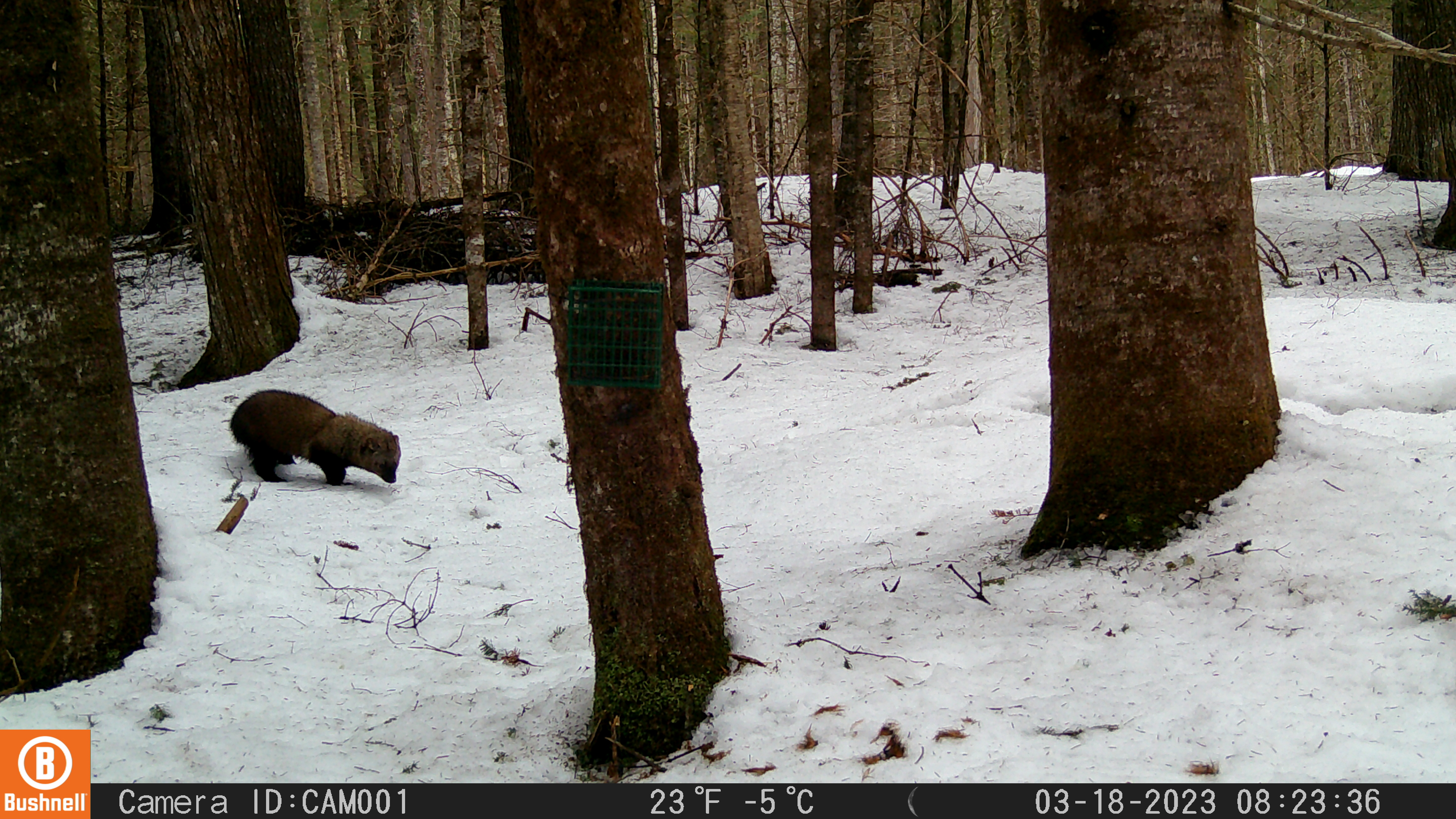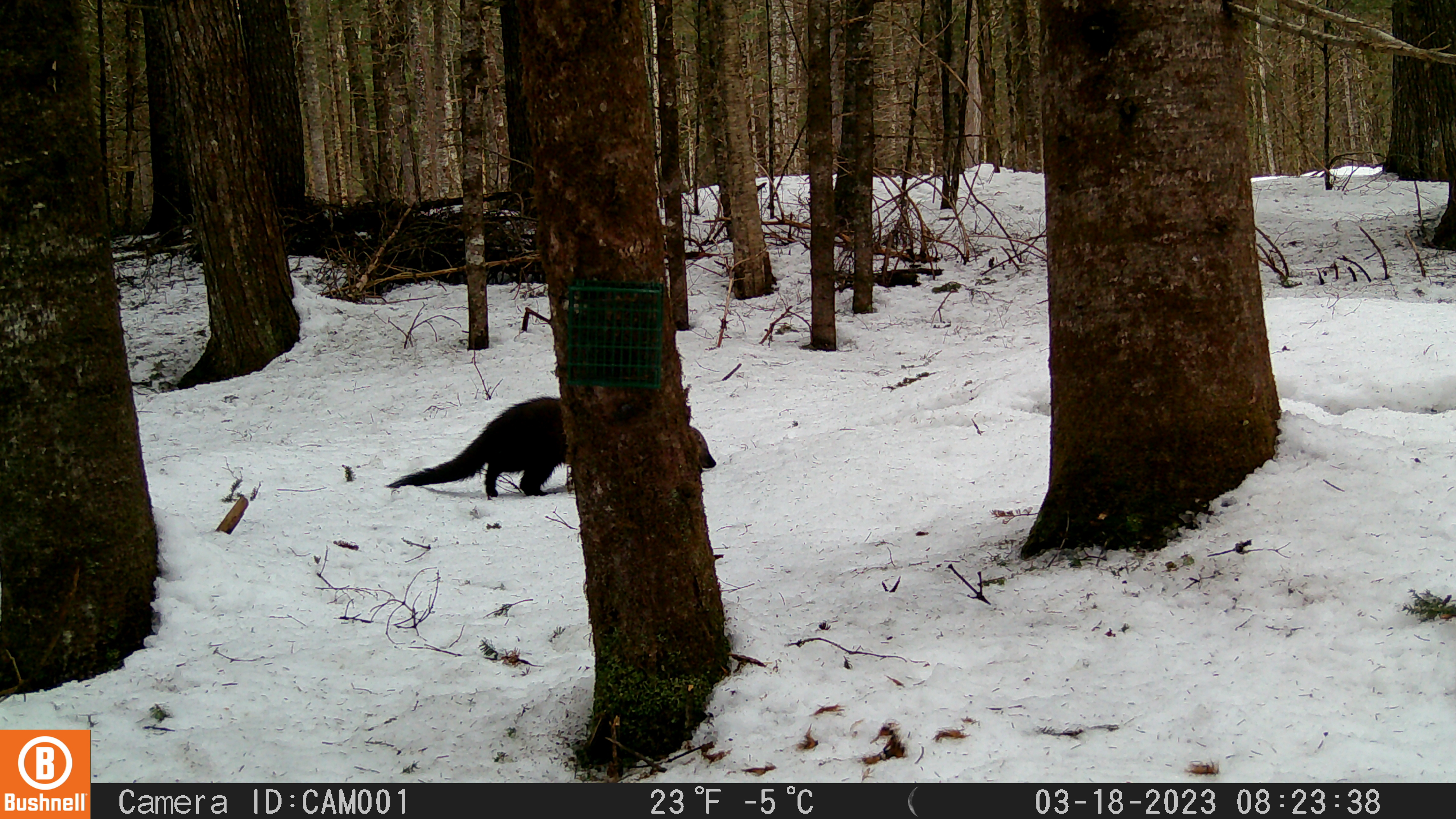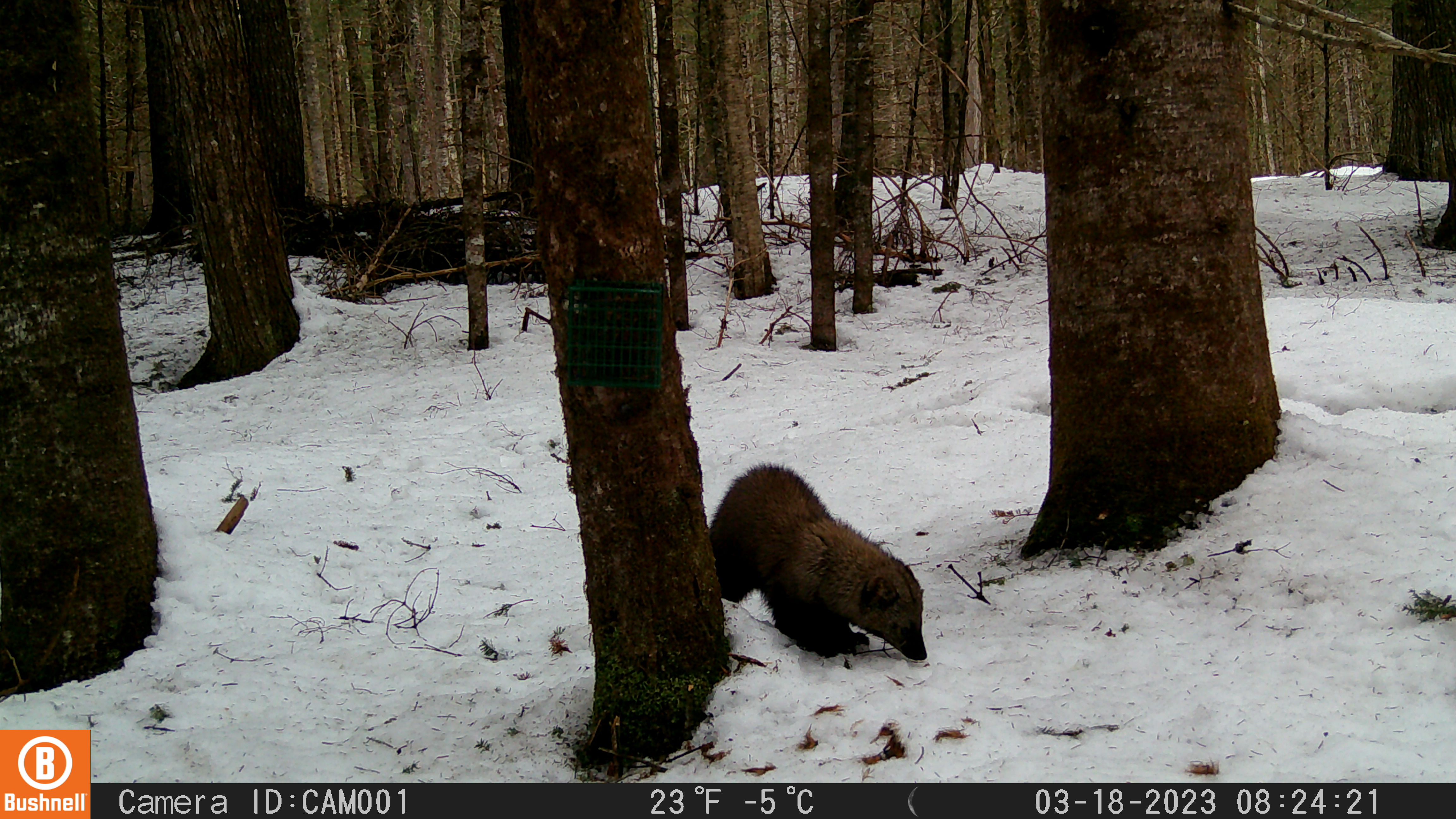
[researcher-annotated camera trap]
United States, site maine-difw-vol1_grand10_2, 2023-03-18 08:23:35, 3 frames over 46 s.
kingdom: Animalia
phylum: Chordata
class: Mammalia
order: Carnivora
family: Mustelidae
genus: Pekania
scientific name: Pekania pennanti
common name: fisher